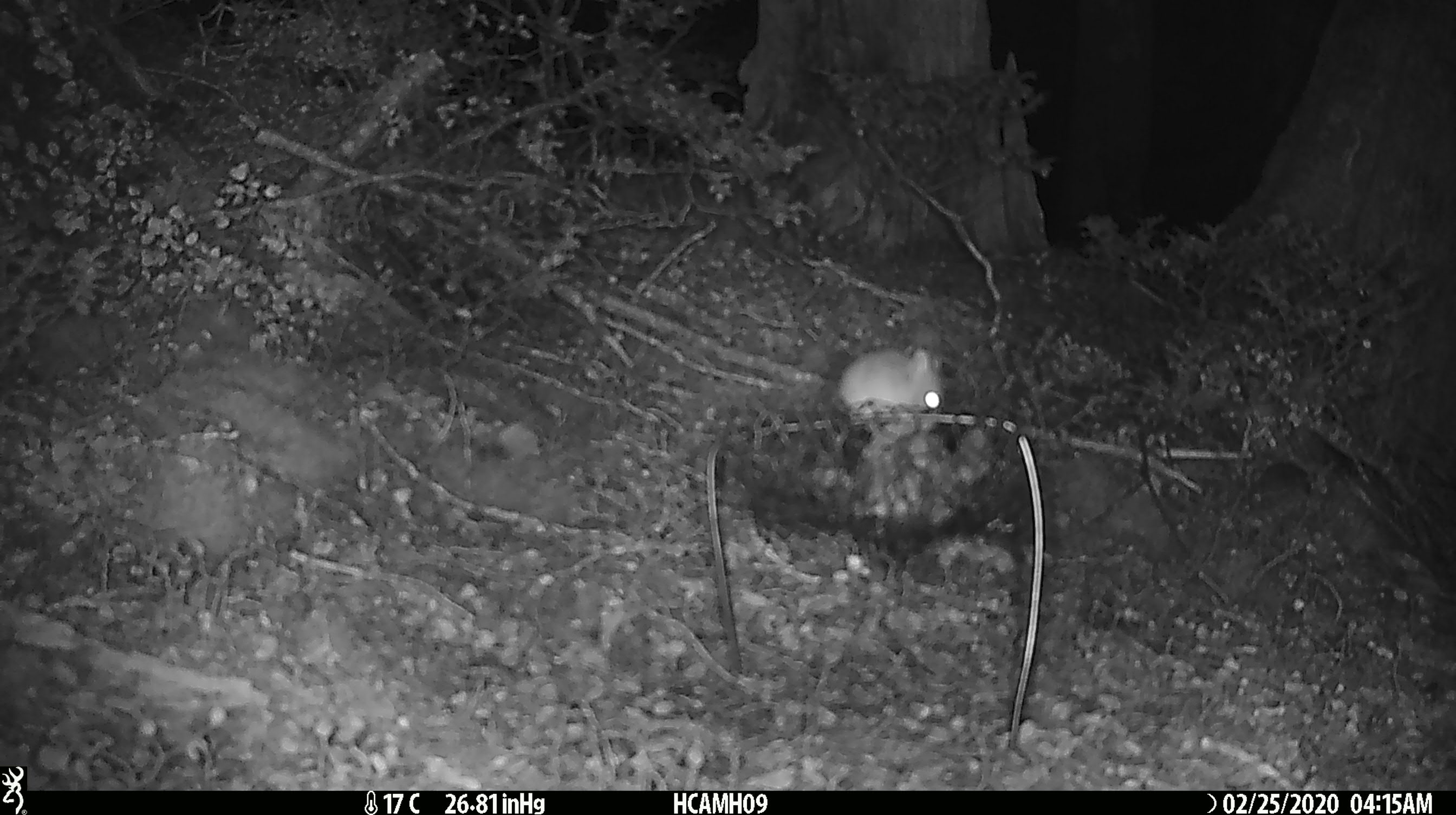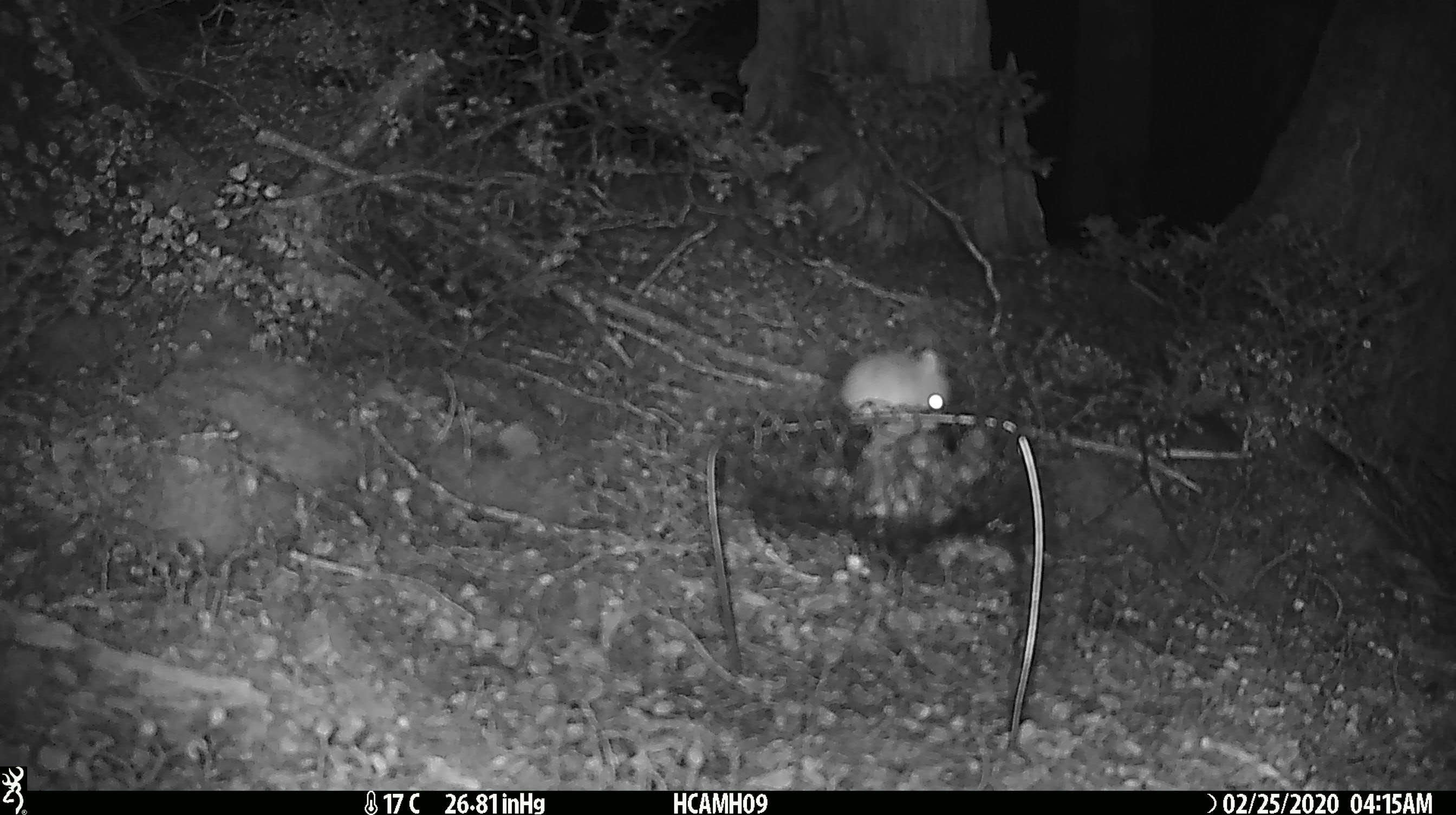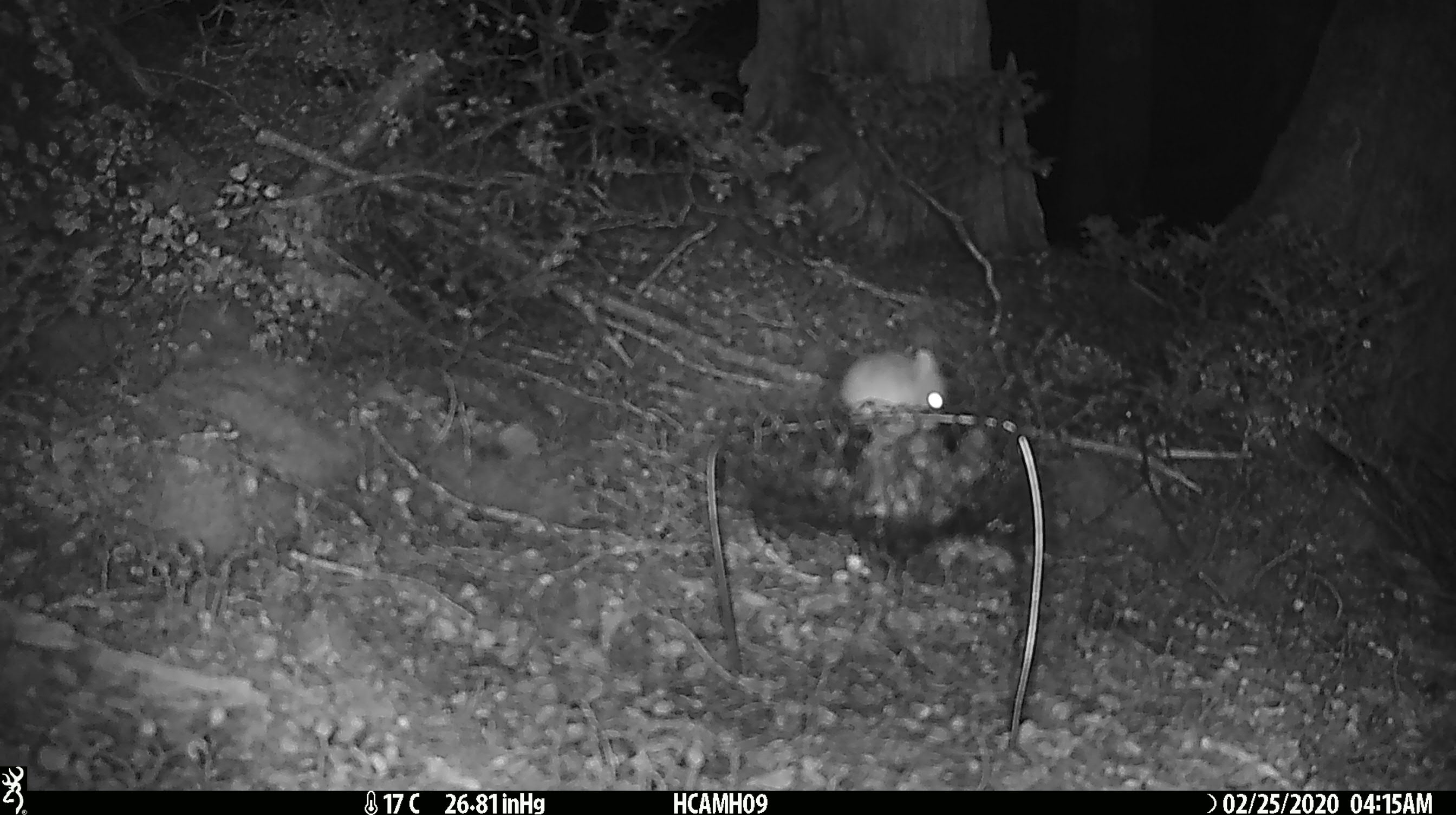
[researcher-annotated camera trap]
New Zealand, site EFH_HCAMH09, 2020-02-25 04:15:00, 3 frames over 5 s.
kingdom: Animalia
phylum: Chordata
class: Mammalia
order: Rodentia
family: Muridae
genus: Mus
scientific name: Mus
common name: mouse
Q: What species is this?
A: Mouse (Mus).